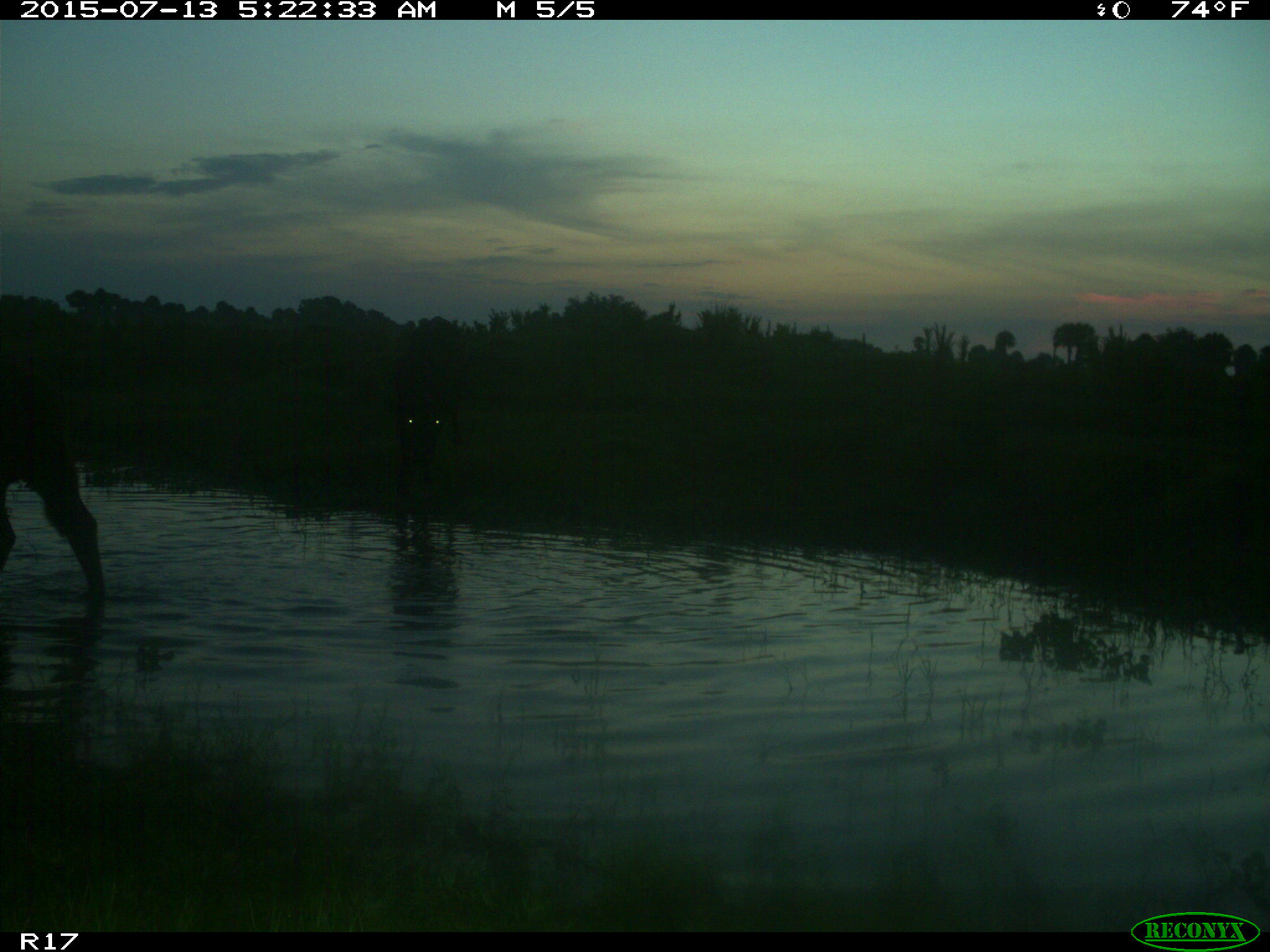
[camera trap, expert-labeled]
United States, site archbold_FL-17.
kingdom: Animalia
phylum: Chordata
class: Mammalia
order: Artiodactyla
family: Bovidae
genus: Bos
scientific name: Bos taurus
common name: domestic cow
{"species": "Bos taurus (domestic cow)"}